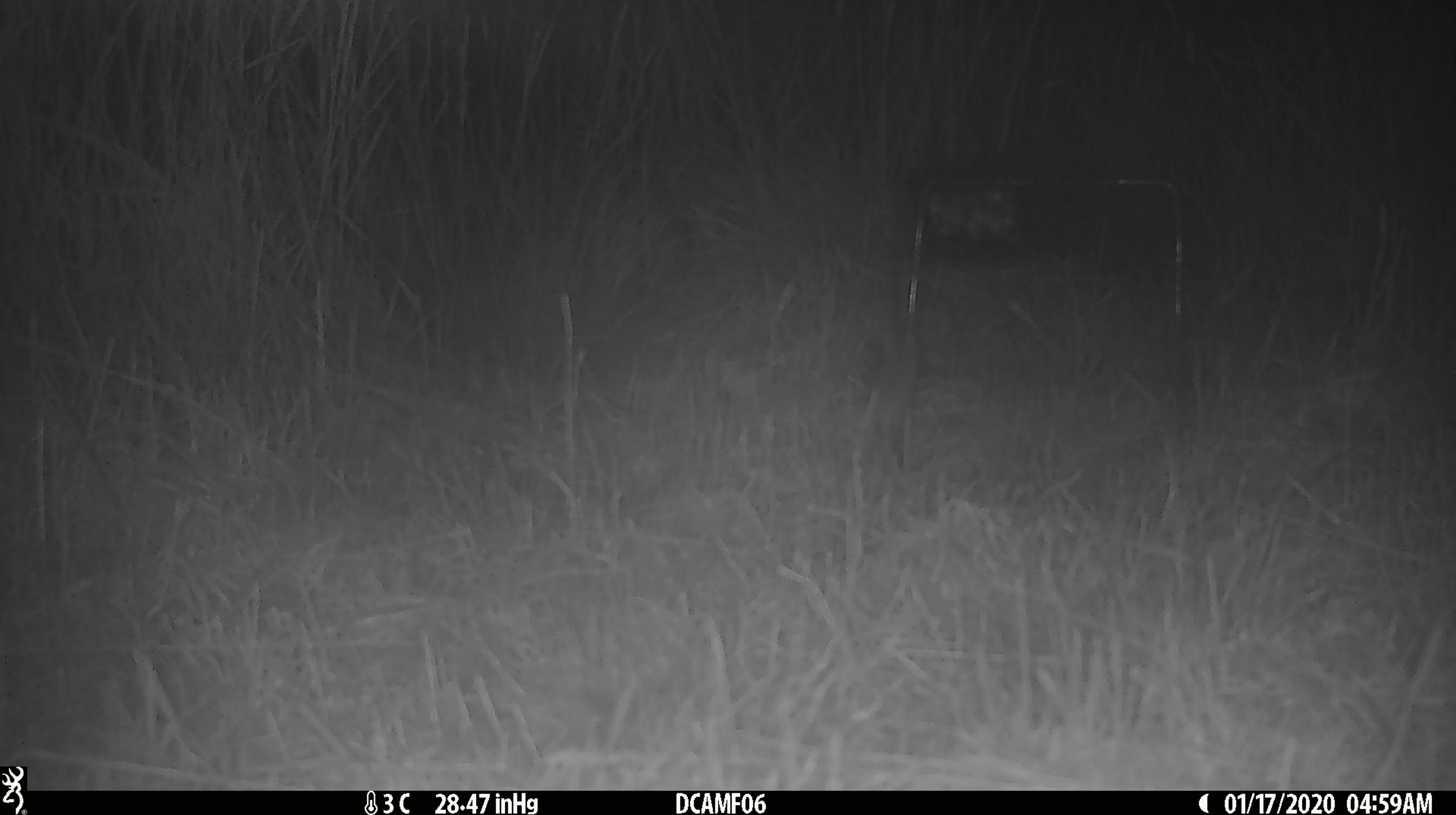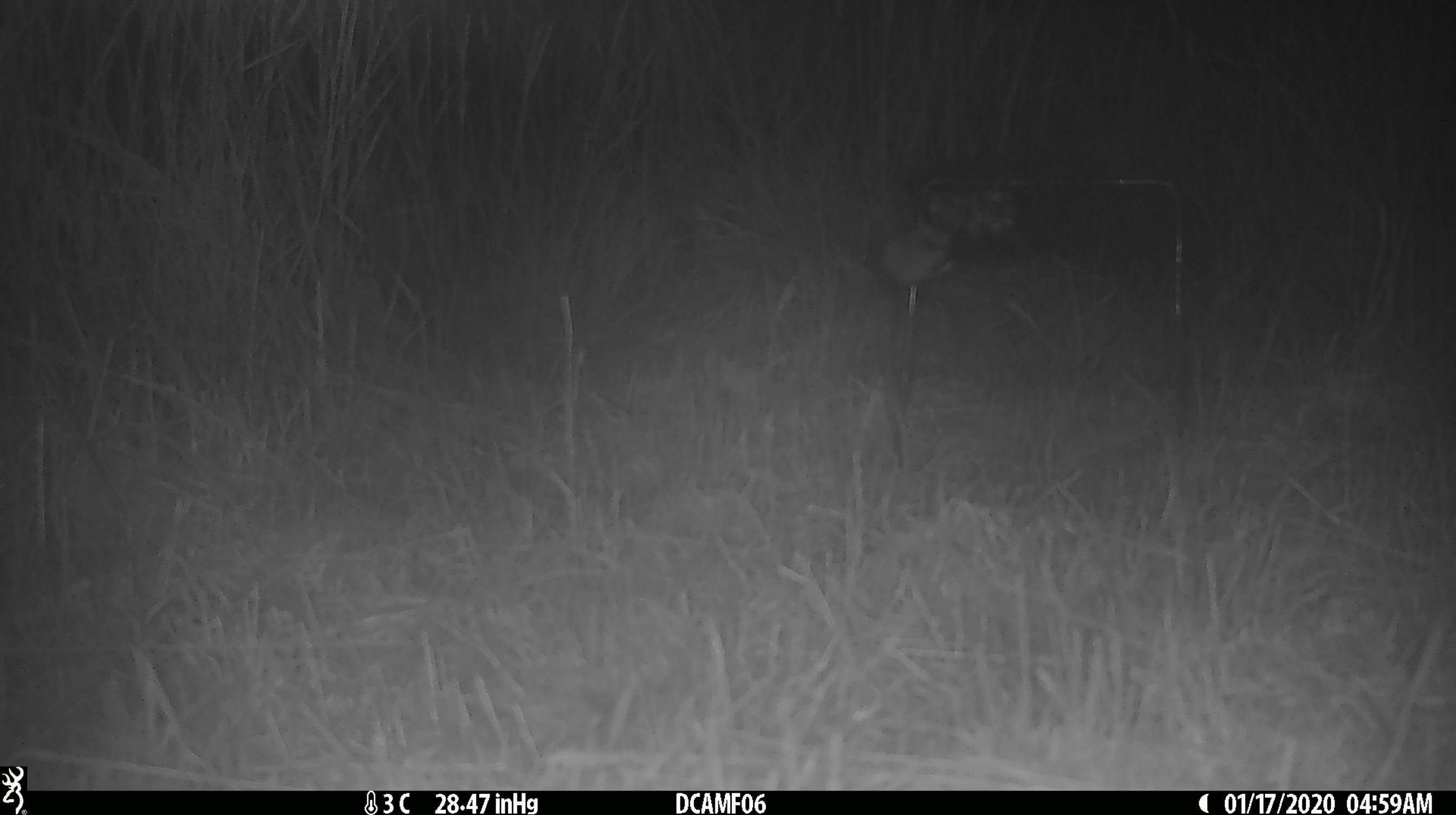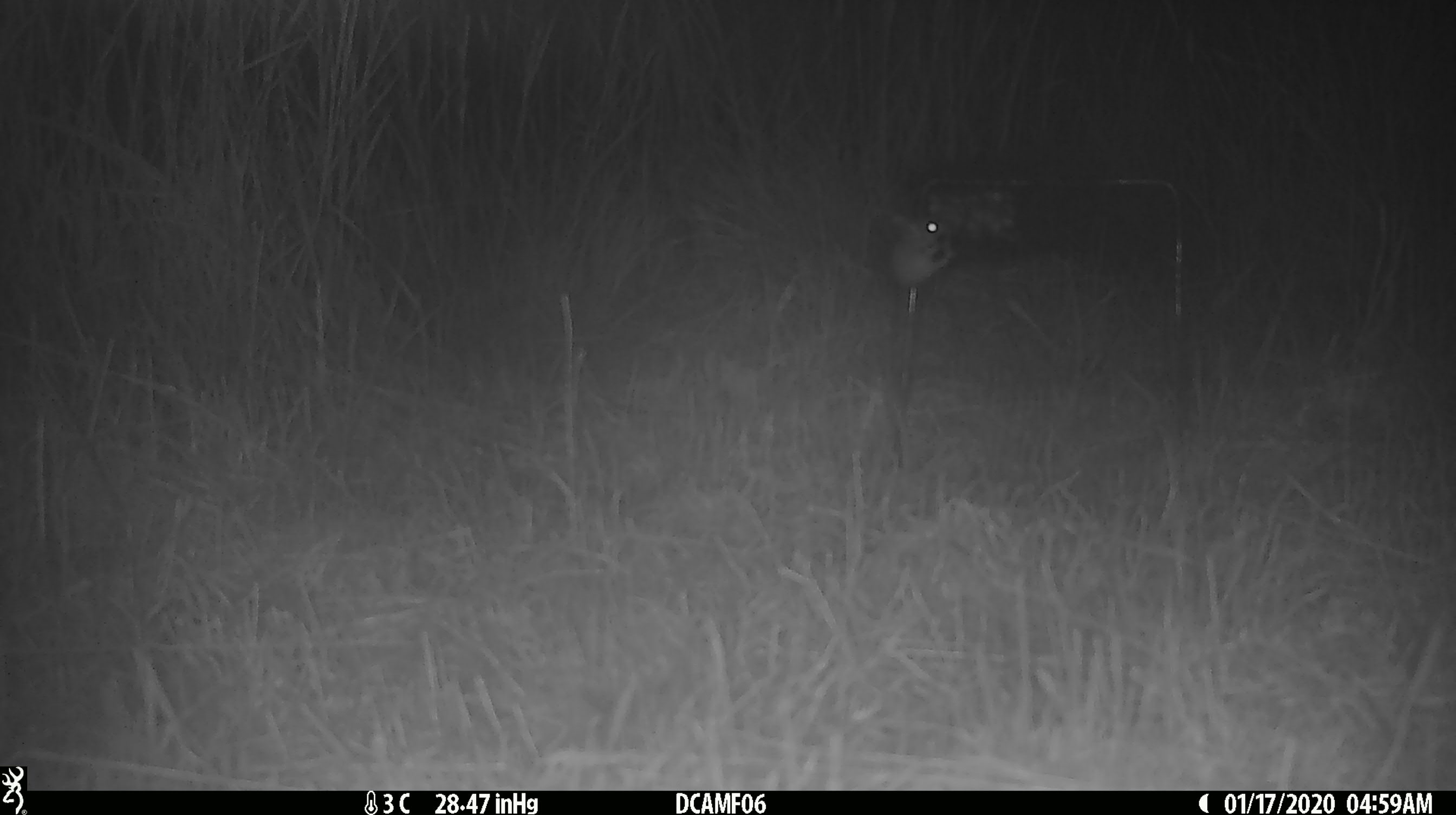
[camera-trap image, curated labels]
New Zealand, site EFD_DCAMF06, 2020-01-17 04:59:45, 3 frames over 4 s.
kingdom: Animalia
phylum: Chordata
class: Mammalia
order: Rodentia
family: Muridae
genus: Mus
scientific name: Mus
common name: mouse